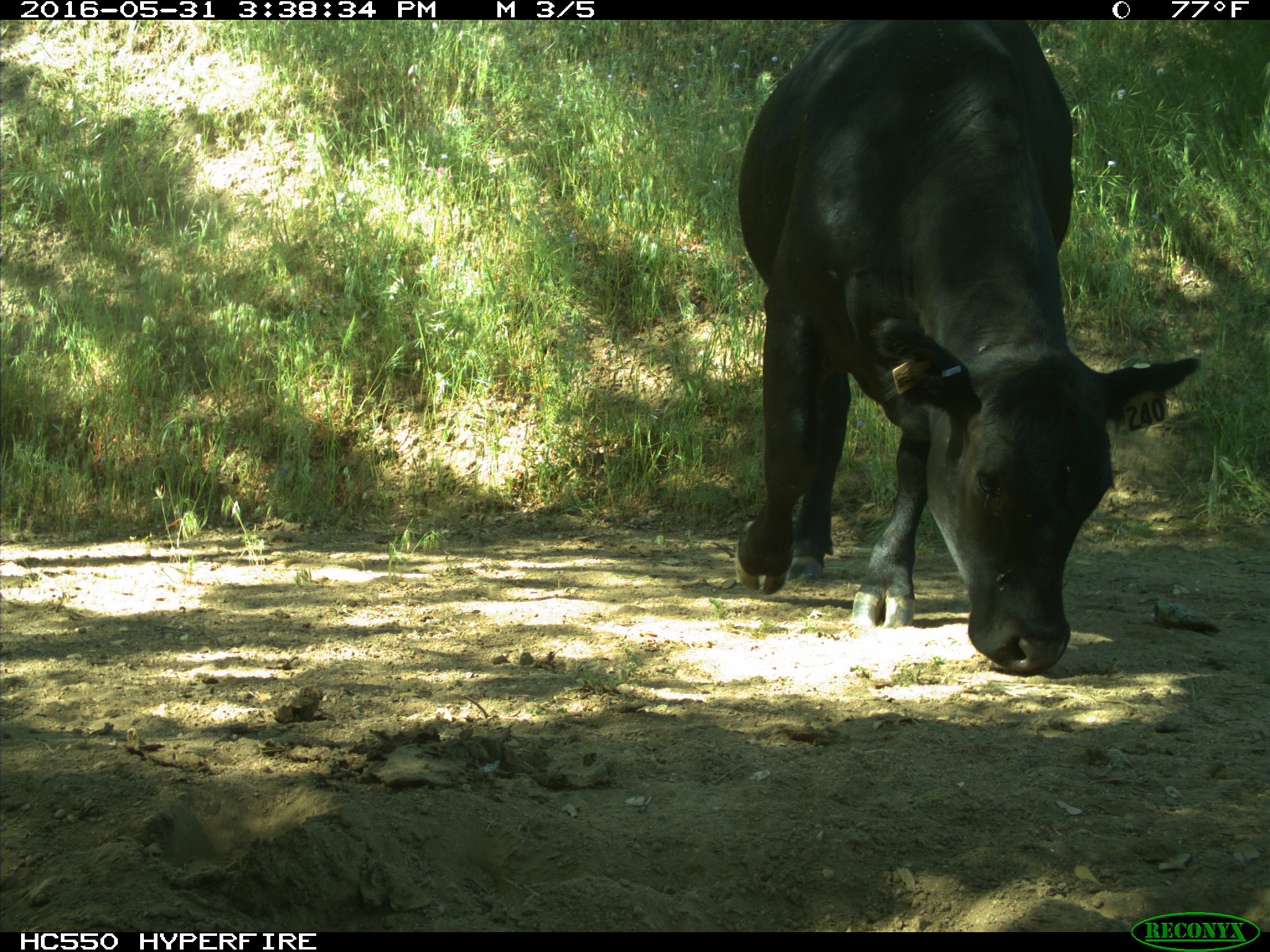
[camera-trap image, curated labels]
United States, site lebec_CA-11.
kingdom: Animalia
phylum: Chordata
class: Mammalia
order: Artiodactyla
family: Bovidae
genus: Bos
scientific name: Bos taurus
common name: domestic cow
Bos taurus (domestic cow).